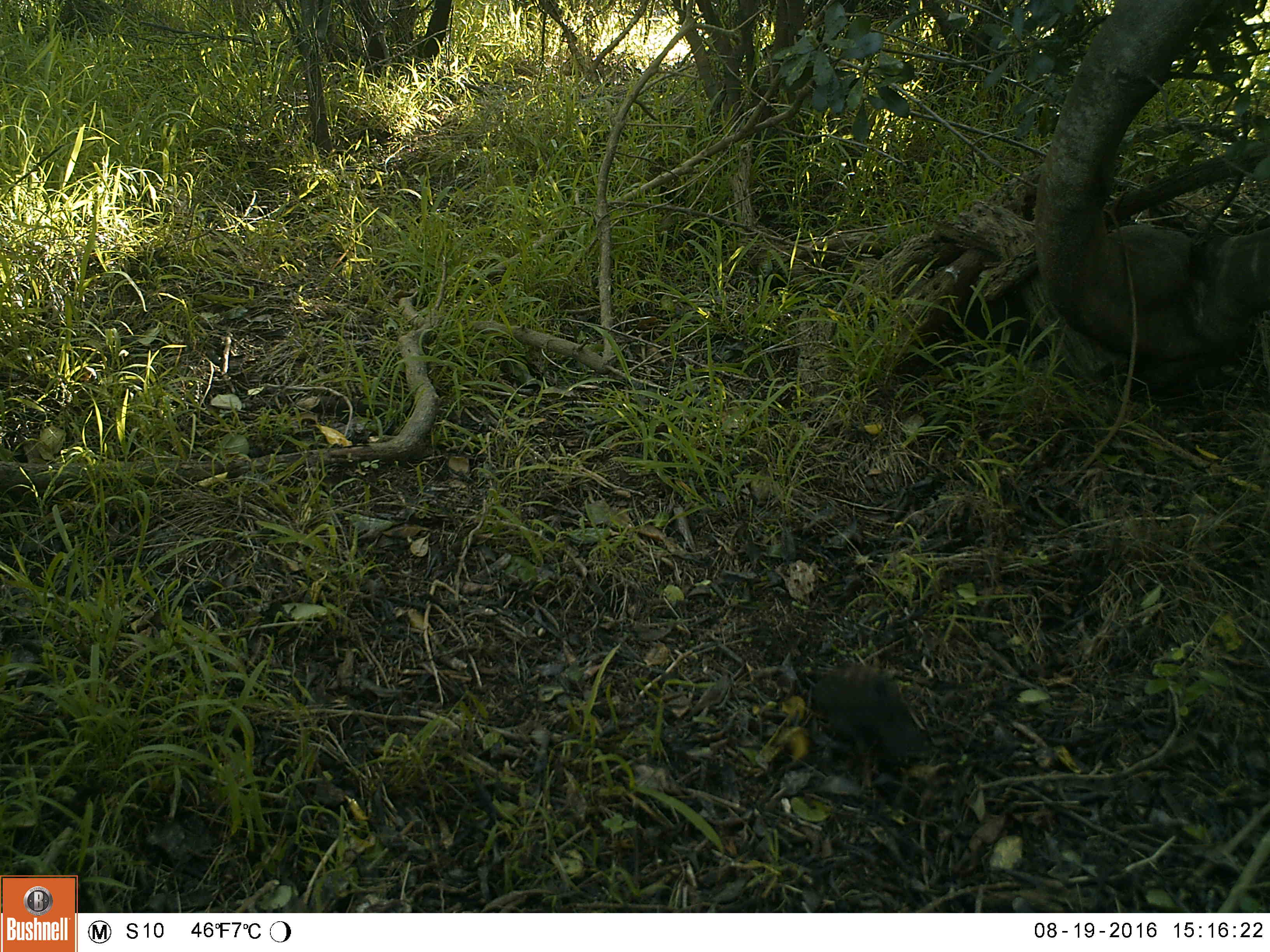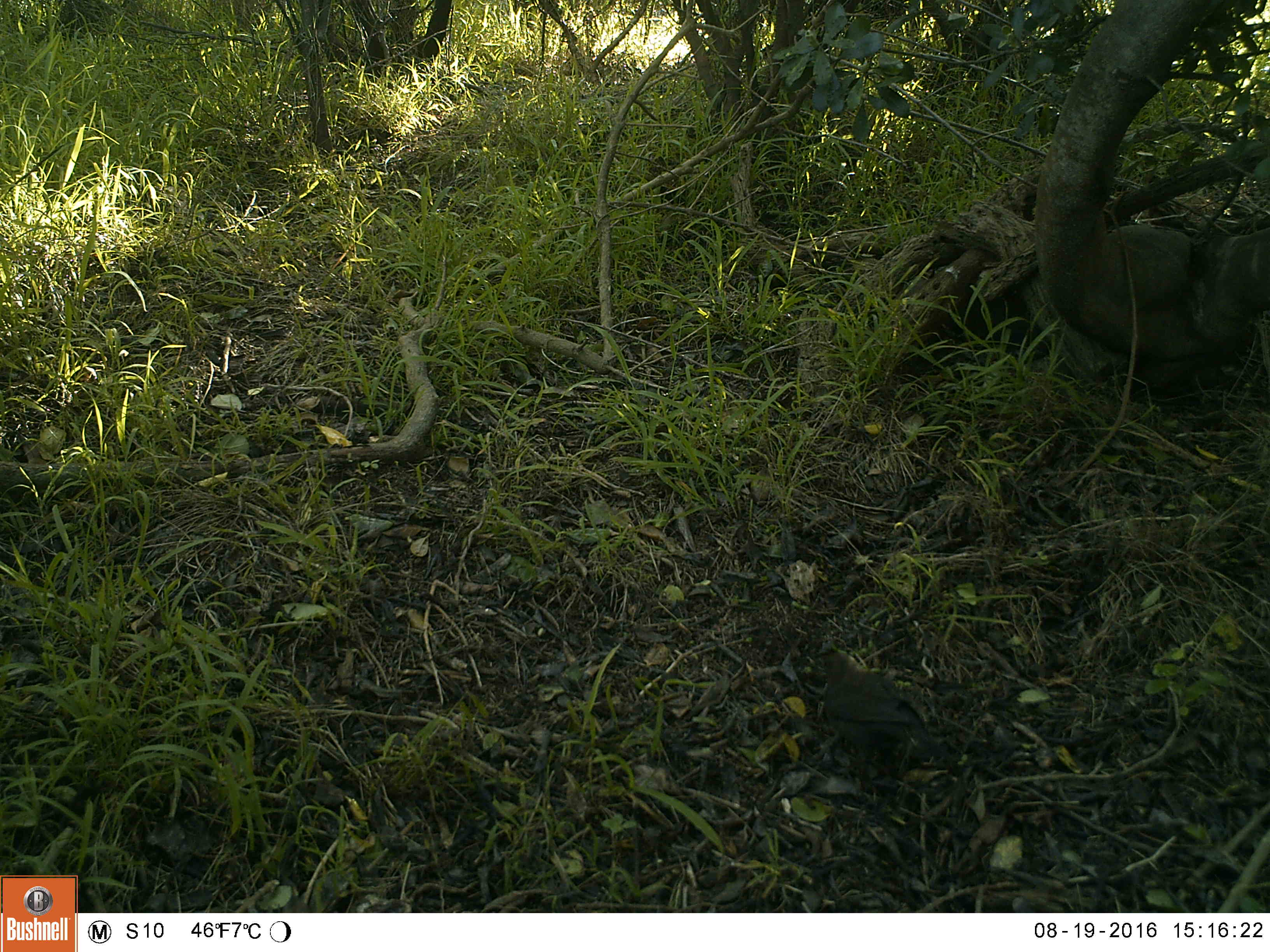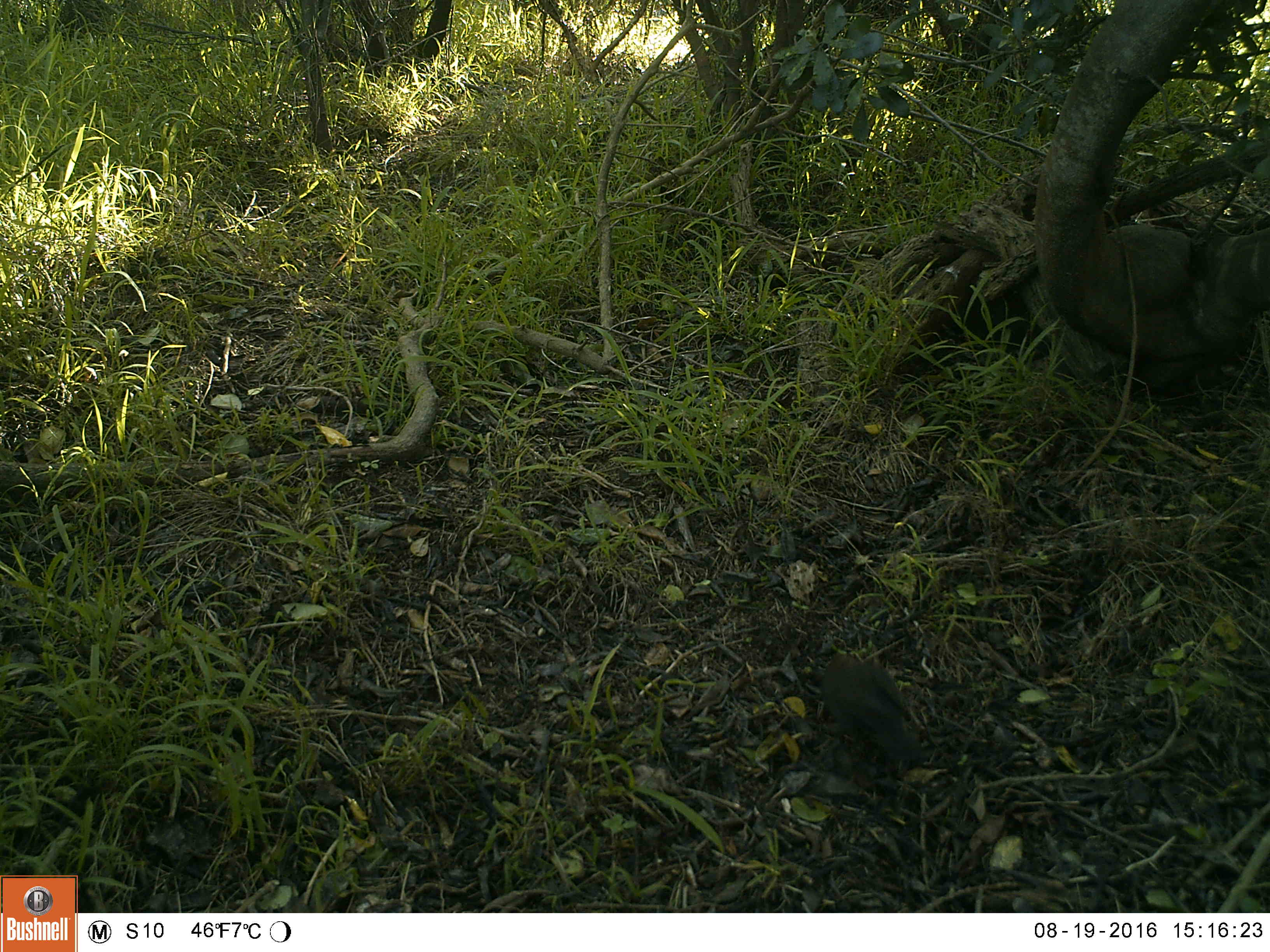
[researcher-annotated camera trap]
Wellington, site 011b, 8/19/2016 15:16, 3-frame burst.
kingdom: Animalia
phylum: Chordata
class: Aves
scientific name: Aves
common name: bird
Bird (Aves).